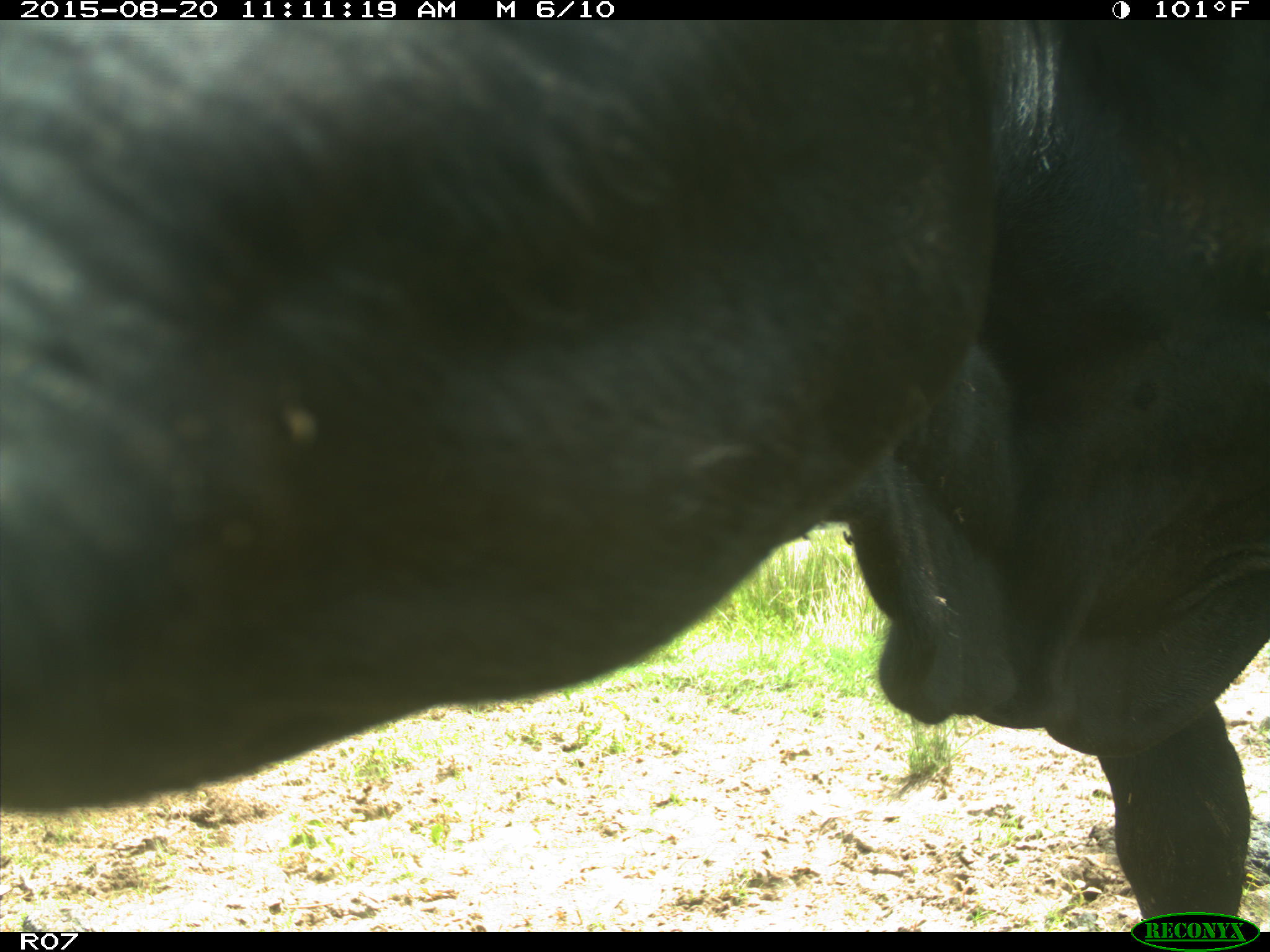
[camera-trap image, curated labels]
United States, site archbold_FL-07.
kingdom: Animalia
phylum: Chordata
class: Mammalia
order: Artiodactyla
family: Bovidae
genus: Bos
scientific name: Bos taurus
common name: domestic cow